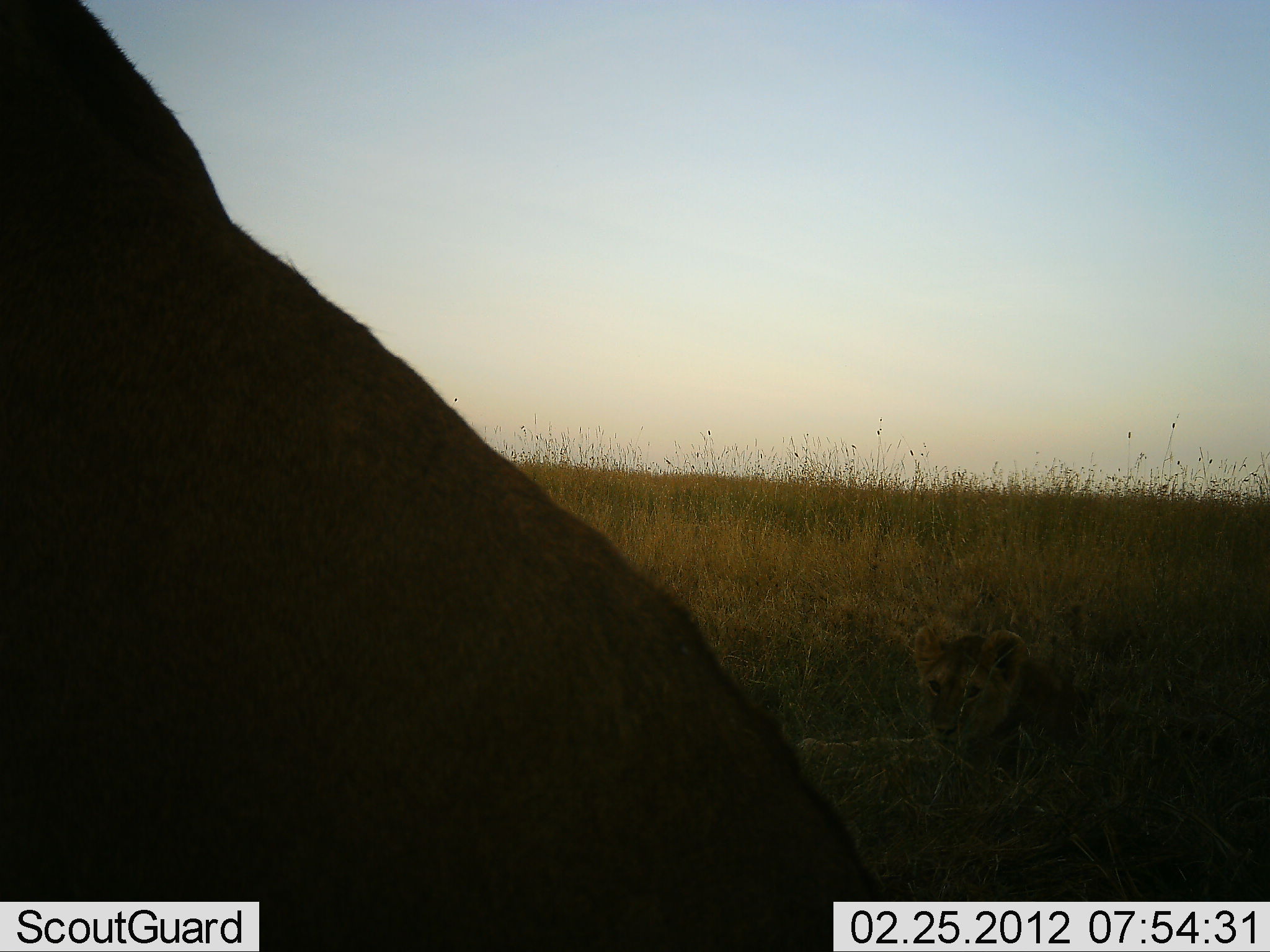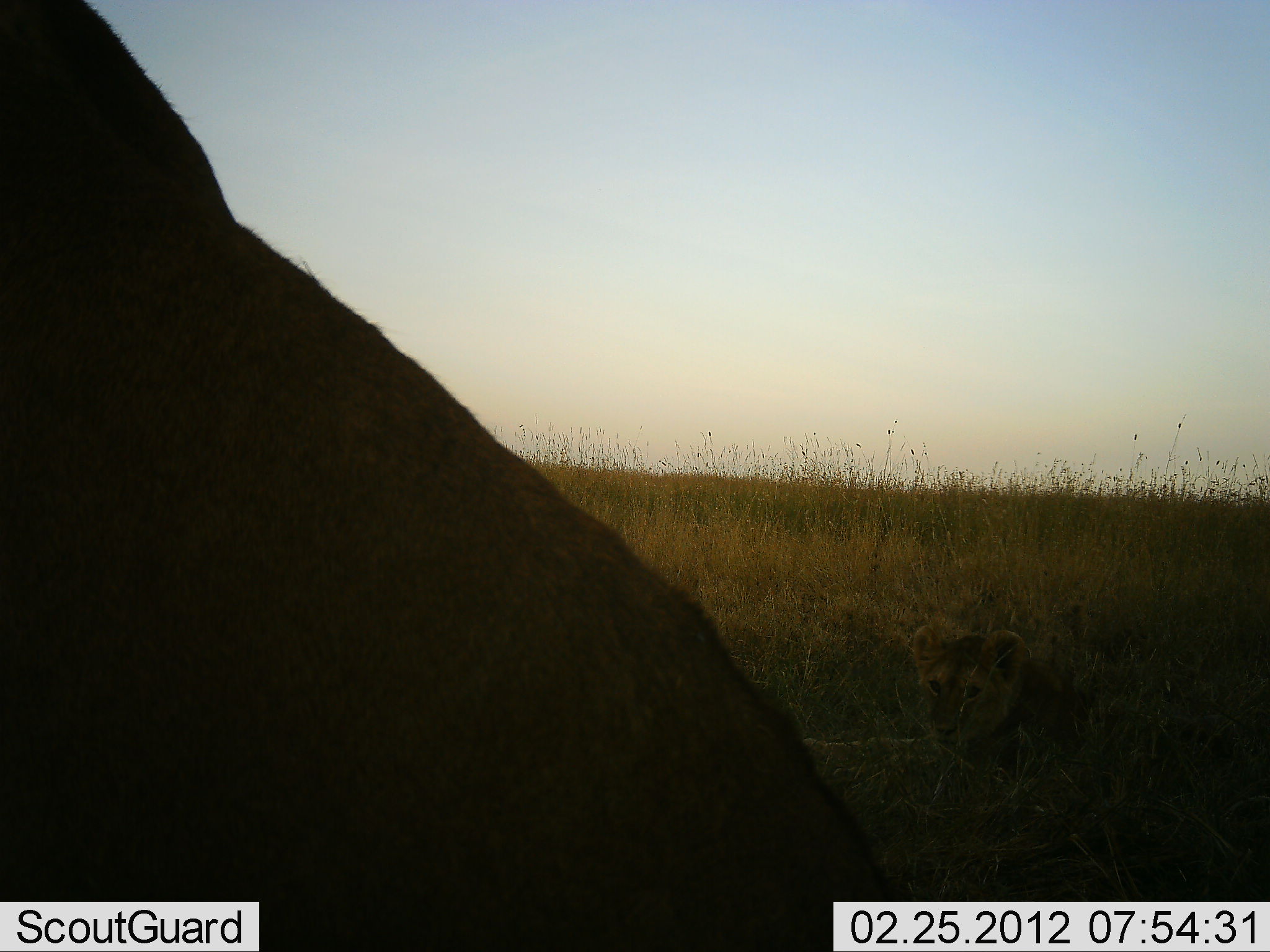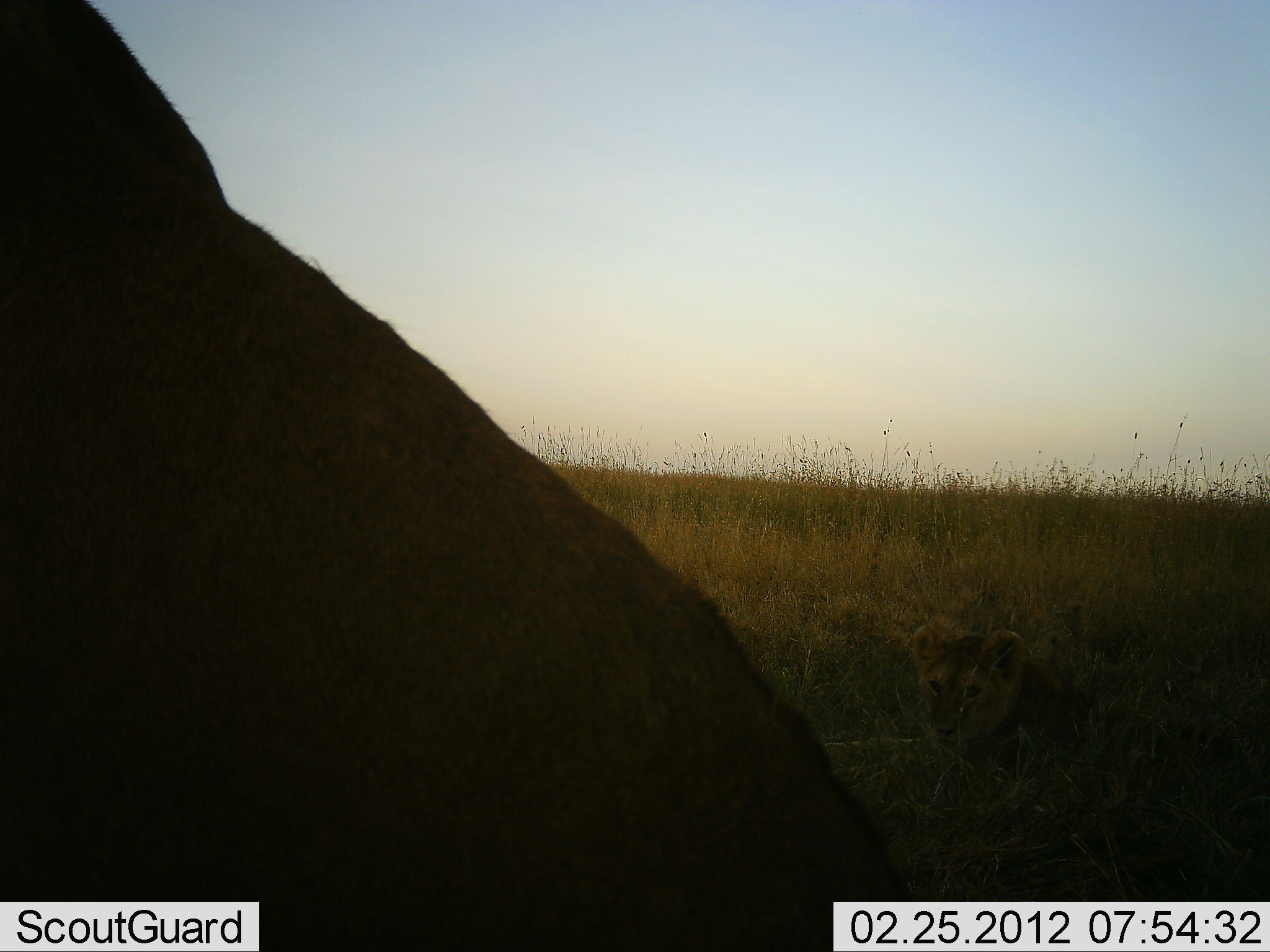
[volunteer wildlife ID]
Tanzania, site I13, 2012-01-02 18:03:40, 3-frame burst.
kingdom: Animalia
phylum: Chordata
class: Mammalia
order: Carnivora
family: Felidae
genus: Panthera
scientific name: Panthera leo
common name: lion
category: lionfemale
Lionfemale (lion) (Panthera leo), count 2. Behavior (volunteer vote fractions): standing 8%, resting 100%, moving 0%, interacting 0%. Young present (vote fraction): 58%. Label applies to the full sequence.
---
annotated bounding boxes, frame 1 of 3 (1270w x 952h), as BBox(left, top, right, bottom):
animal: BBox(0, 1, 873, 952); BBox(796, 621, 1247, 863)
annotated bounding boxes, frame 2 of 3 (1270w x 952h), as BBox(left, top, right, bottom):
animal: BBox(0, 0, 871, 950); BBox(795, 608, 1266, 853)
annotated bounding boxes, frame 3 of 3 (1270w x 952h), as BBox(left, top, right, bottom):
animal: BBox(1, 1, 873, 952); BBox(816, 616, 1262, 874)